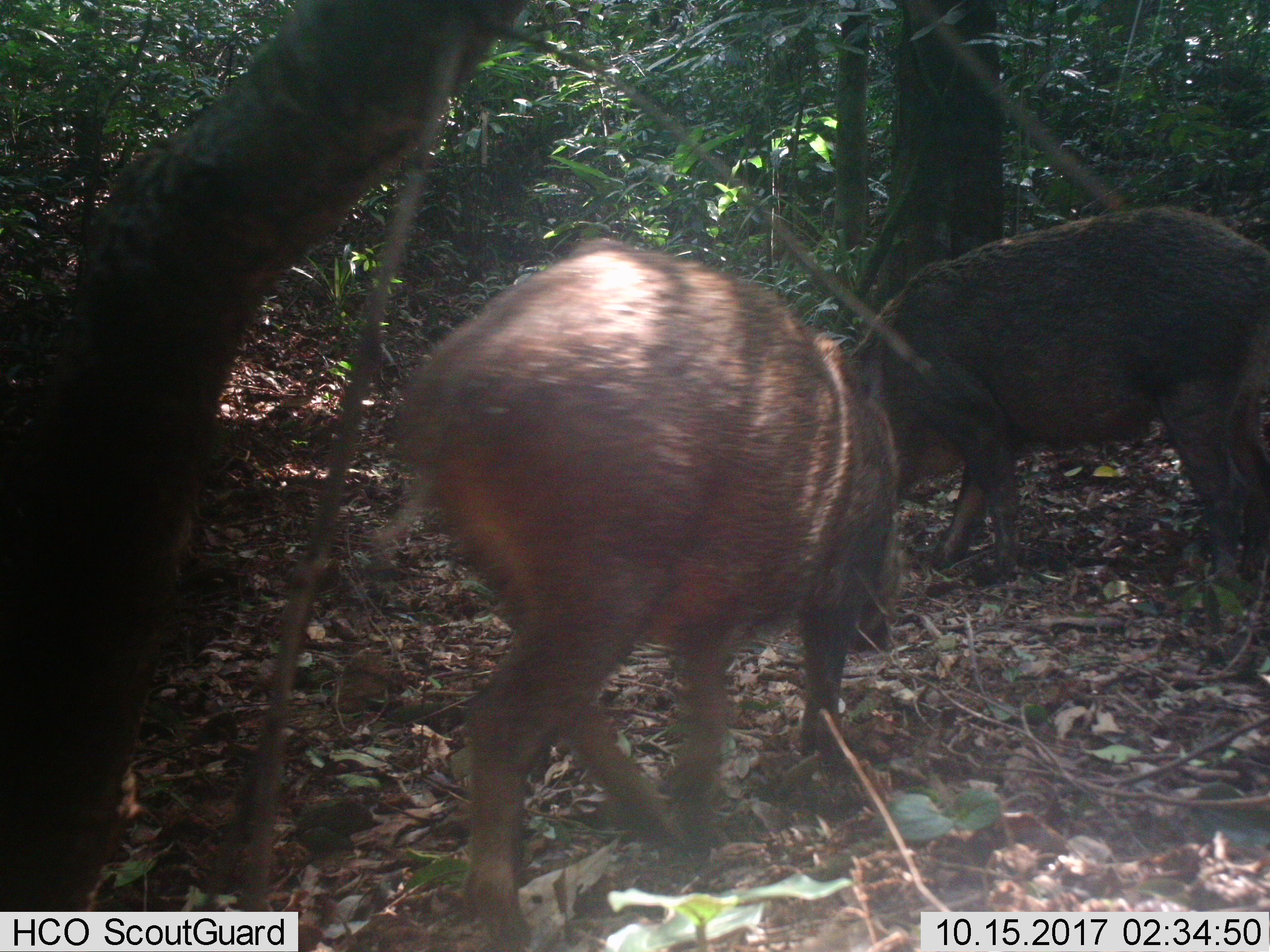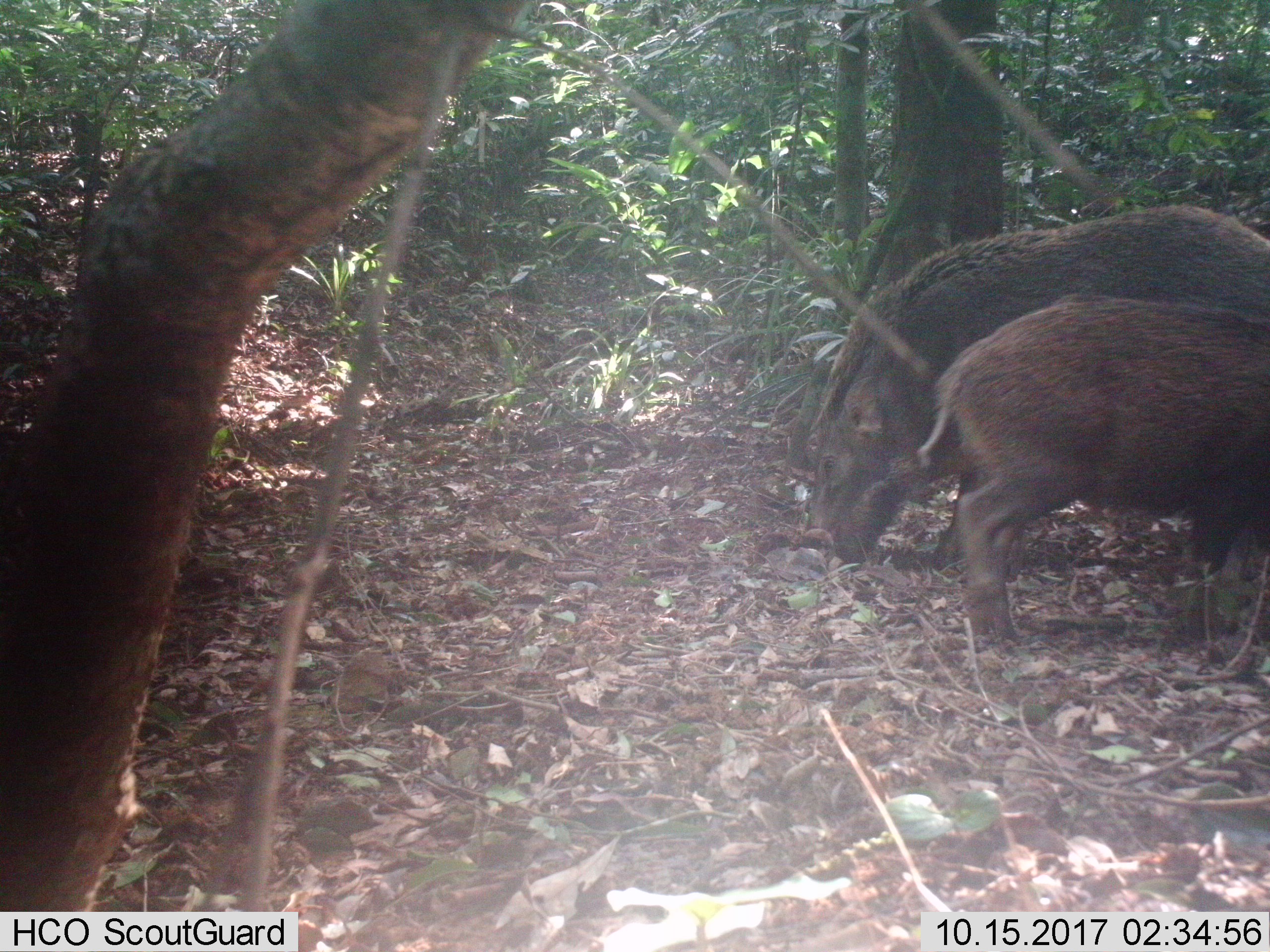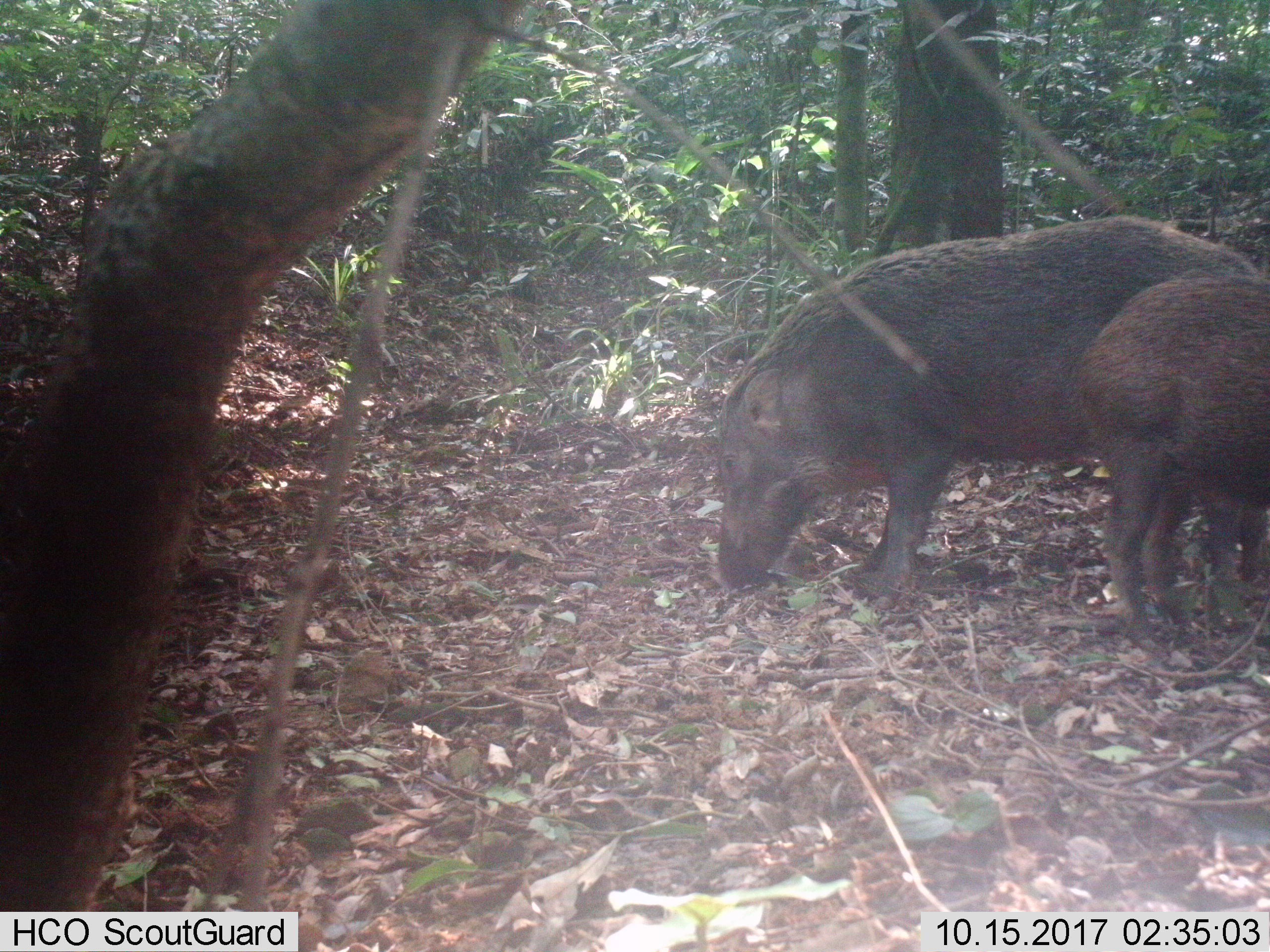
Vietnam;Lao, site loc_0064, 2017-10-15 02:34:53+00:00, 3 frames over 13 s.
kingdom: Animalia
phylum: Chordata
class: Mammalia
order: Artiodactyla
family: Suidae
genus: Sus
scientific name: Sus scrofa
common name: eurasian wild pig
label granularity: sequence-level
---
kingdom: Animalia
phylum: Chordata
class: Mammalia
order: Rodentia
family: Sciuridae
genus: Dremomys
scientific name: Dremomys rufigenis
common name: red-cheeked squirrel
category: red cheeked squirrel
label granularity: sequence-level